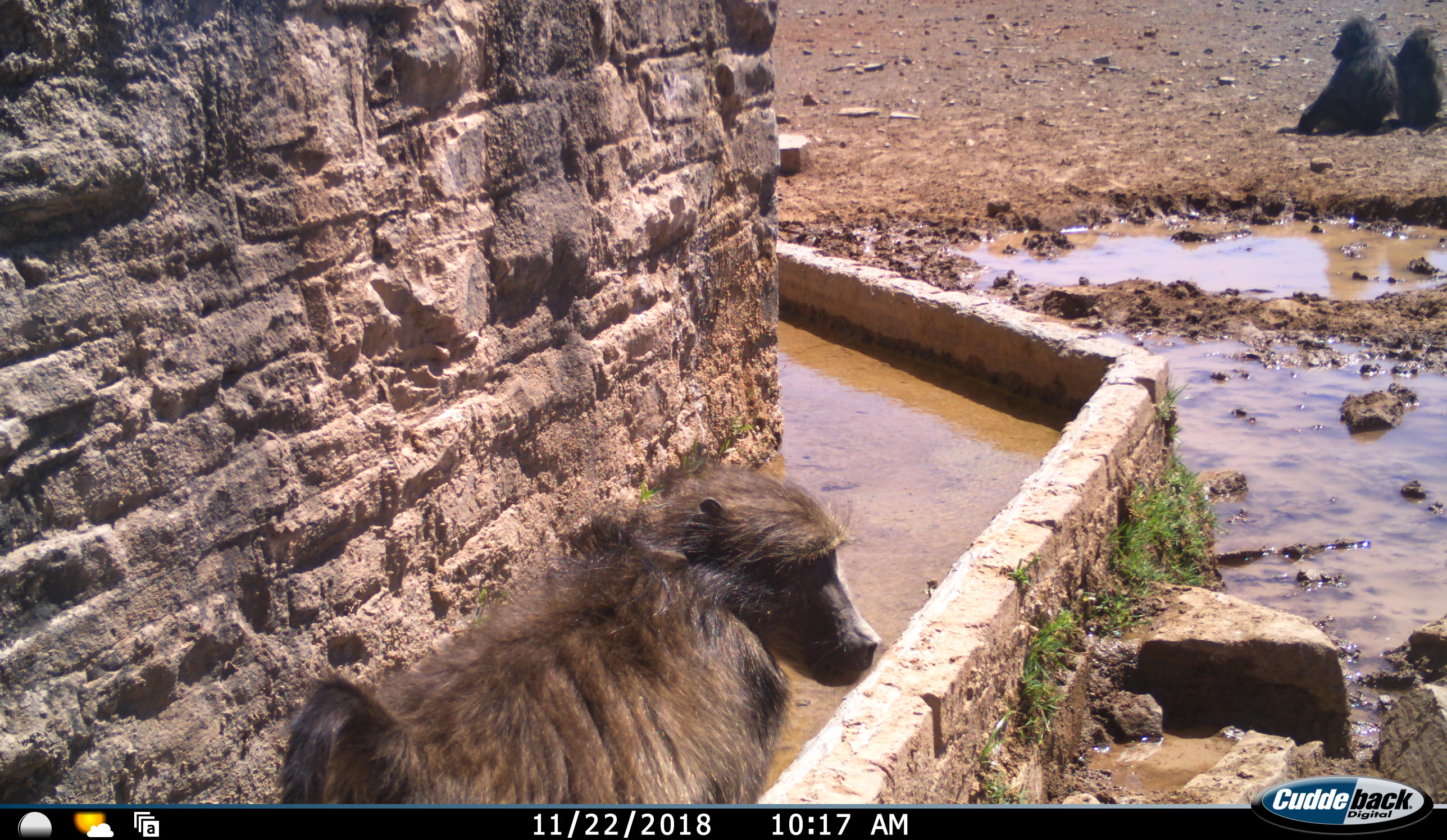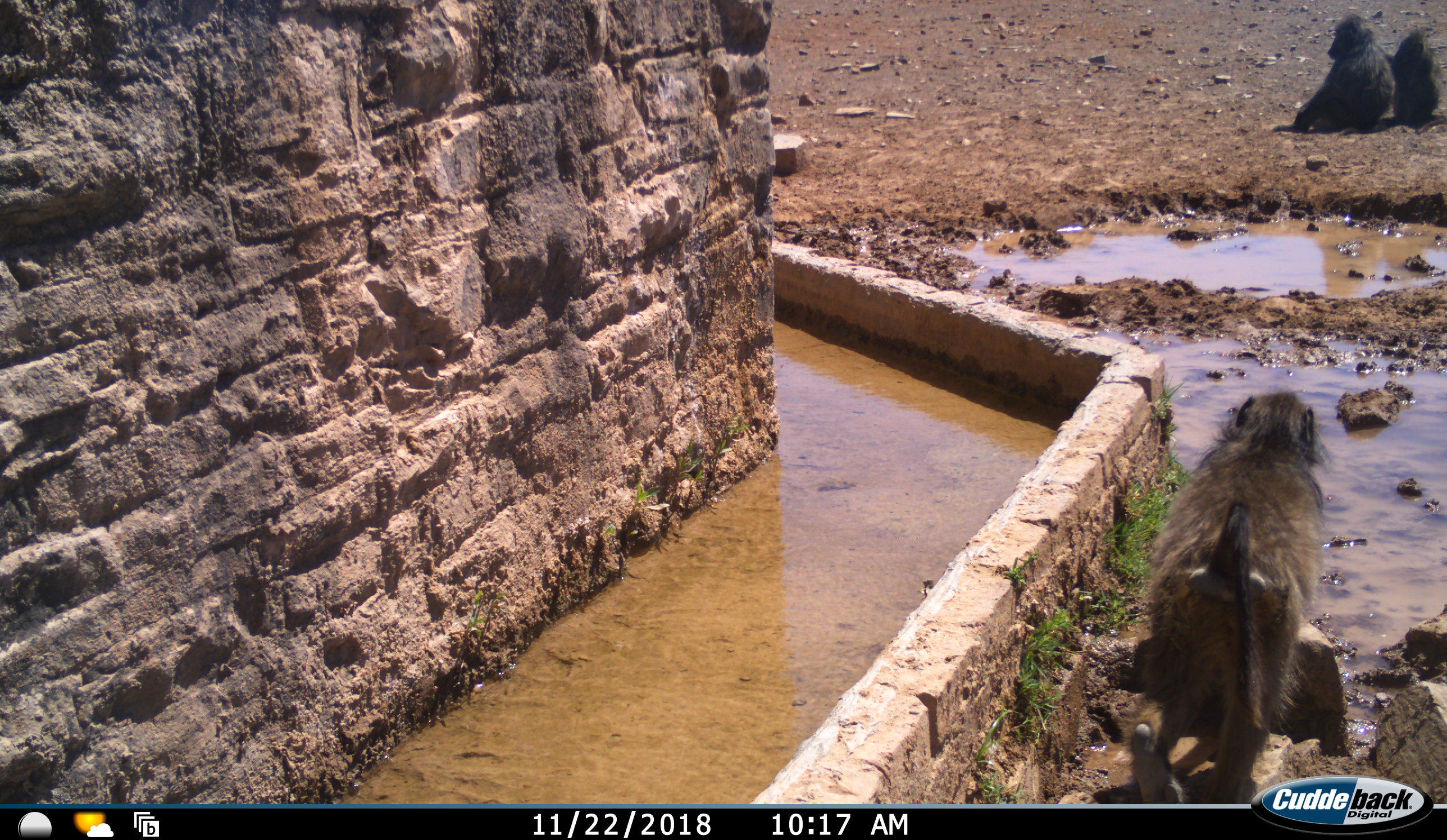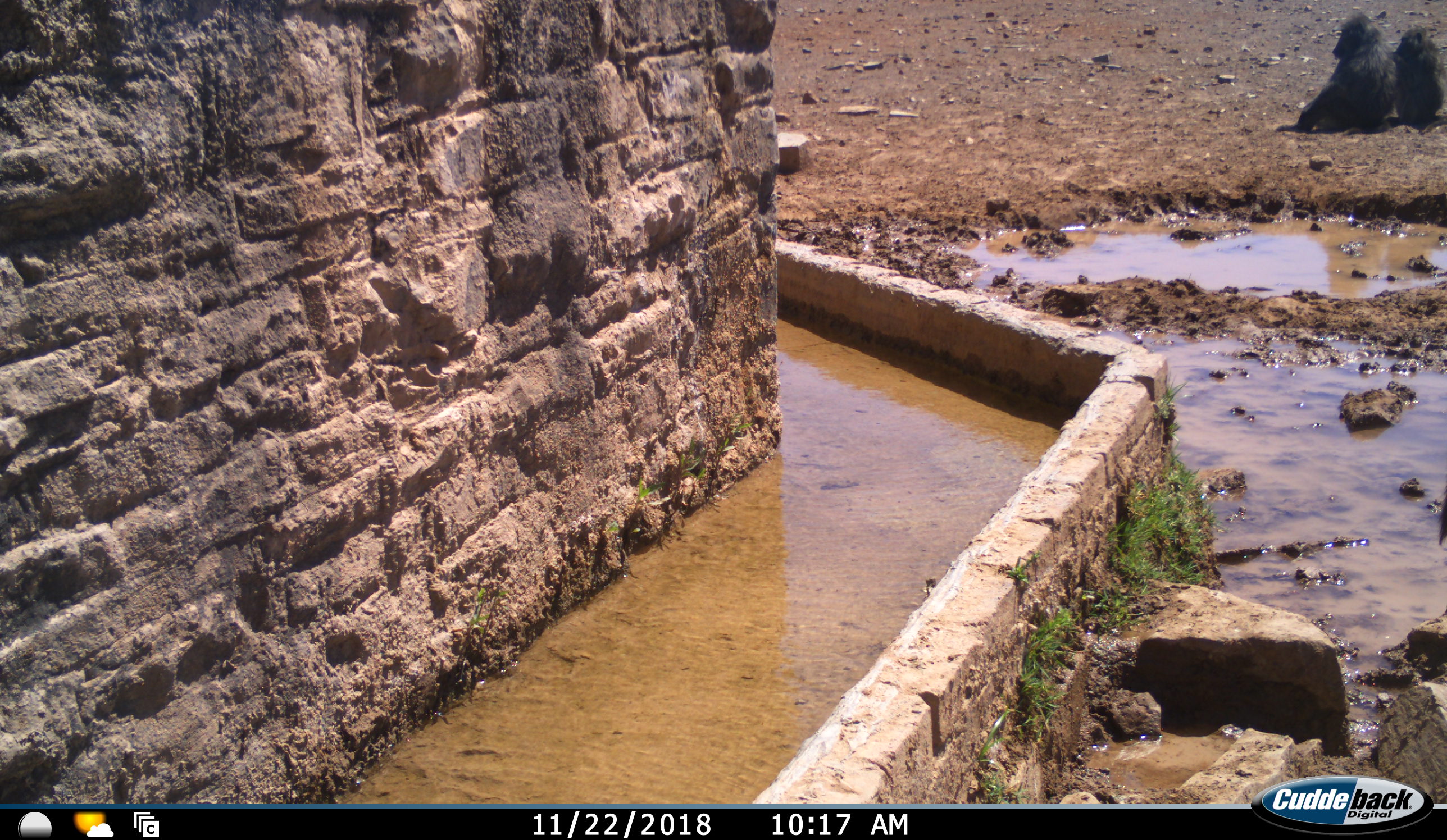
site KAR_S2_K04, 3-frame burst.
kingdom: Animalia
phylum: Chordata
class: Mammalia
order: Primates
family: Cercopithecidae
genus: Papio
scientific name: Papio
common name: baboon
Baboon (Papio), count 3. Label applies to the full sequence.